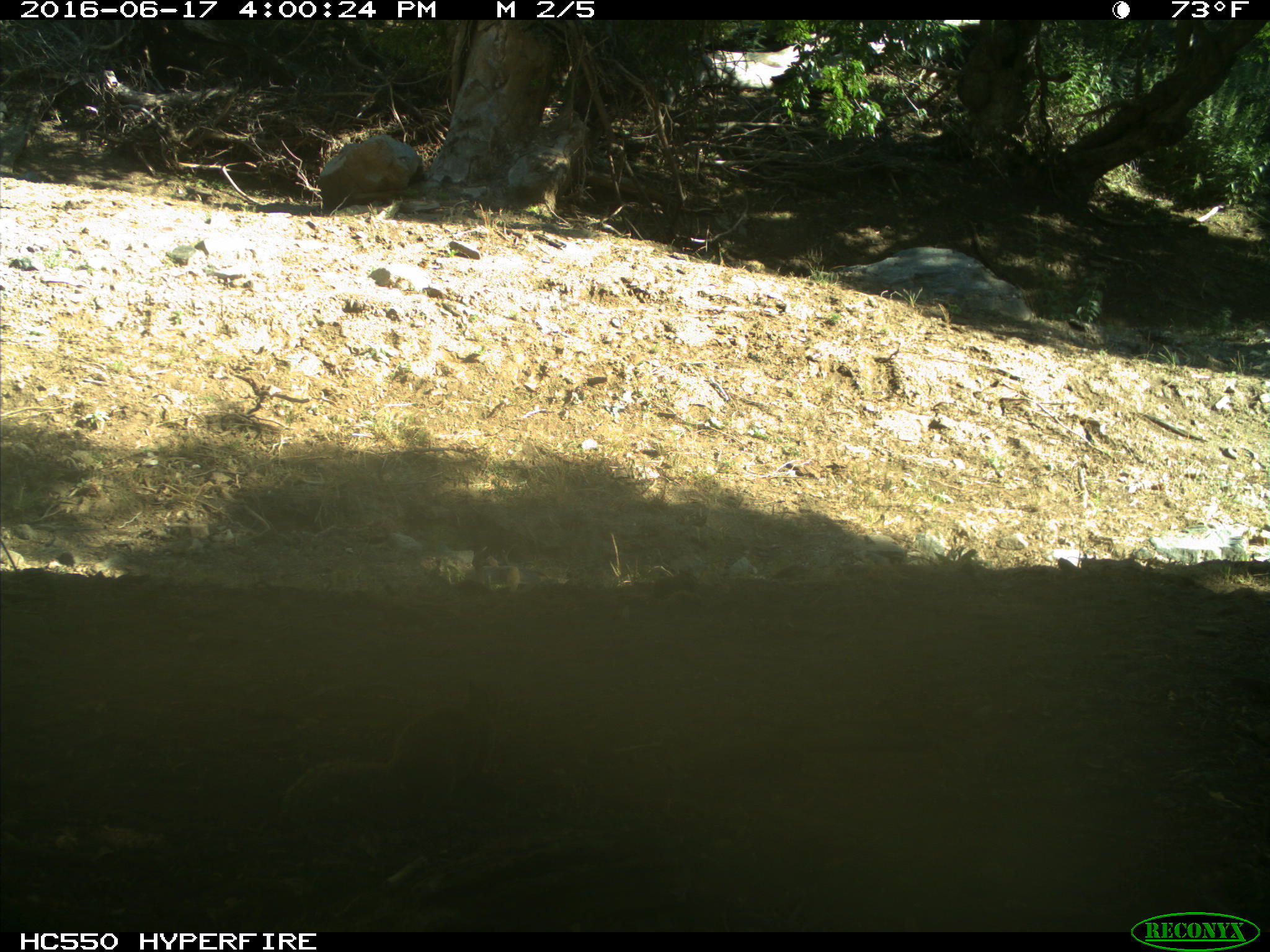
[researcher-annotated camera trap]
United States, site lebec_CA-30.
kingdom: Animalia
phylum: Chordata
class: Mammalia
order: Rodentia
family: Sciuridae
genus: Otospermophilus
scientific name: Otospermophilus beecheyi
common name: california ground squirrel